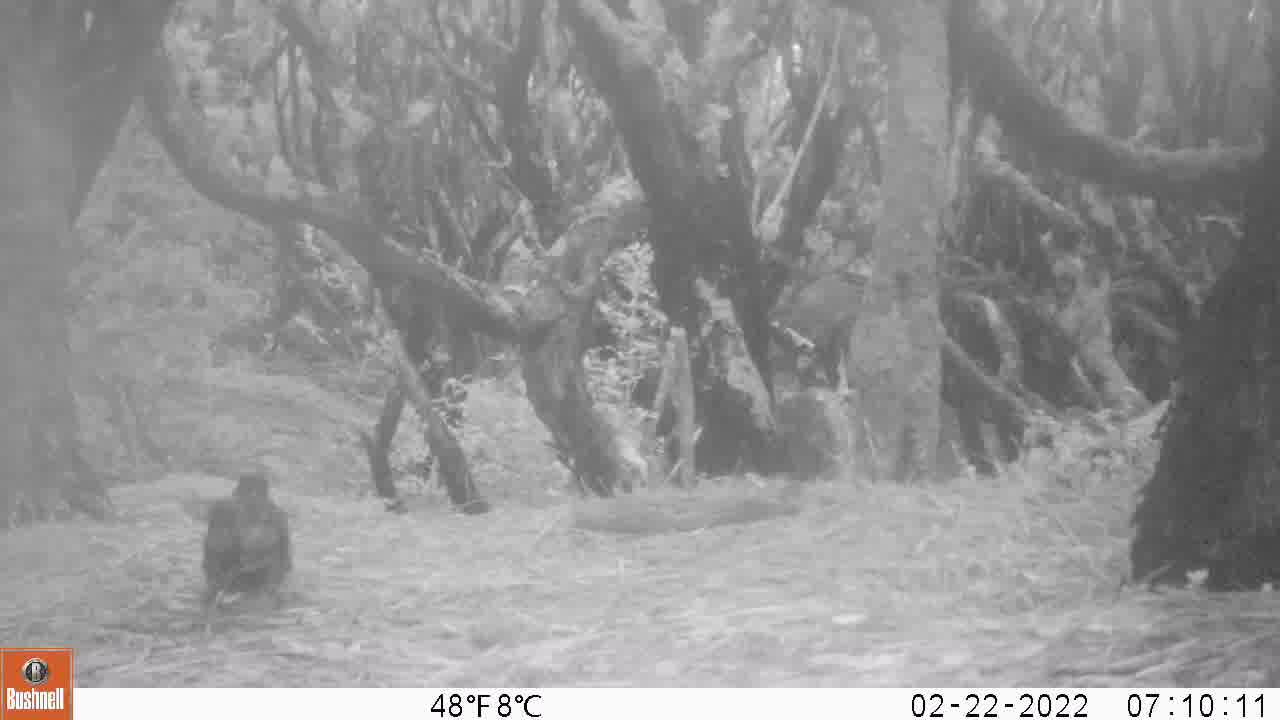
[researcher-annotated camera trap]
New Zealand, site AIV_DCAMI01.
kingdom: Animalia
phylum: Chordata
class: Aves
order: Passeriformes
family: Turdidae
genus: Turdus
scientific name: Turdus merula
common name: eurasian blackbird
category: blackbird